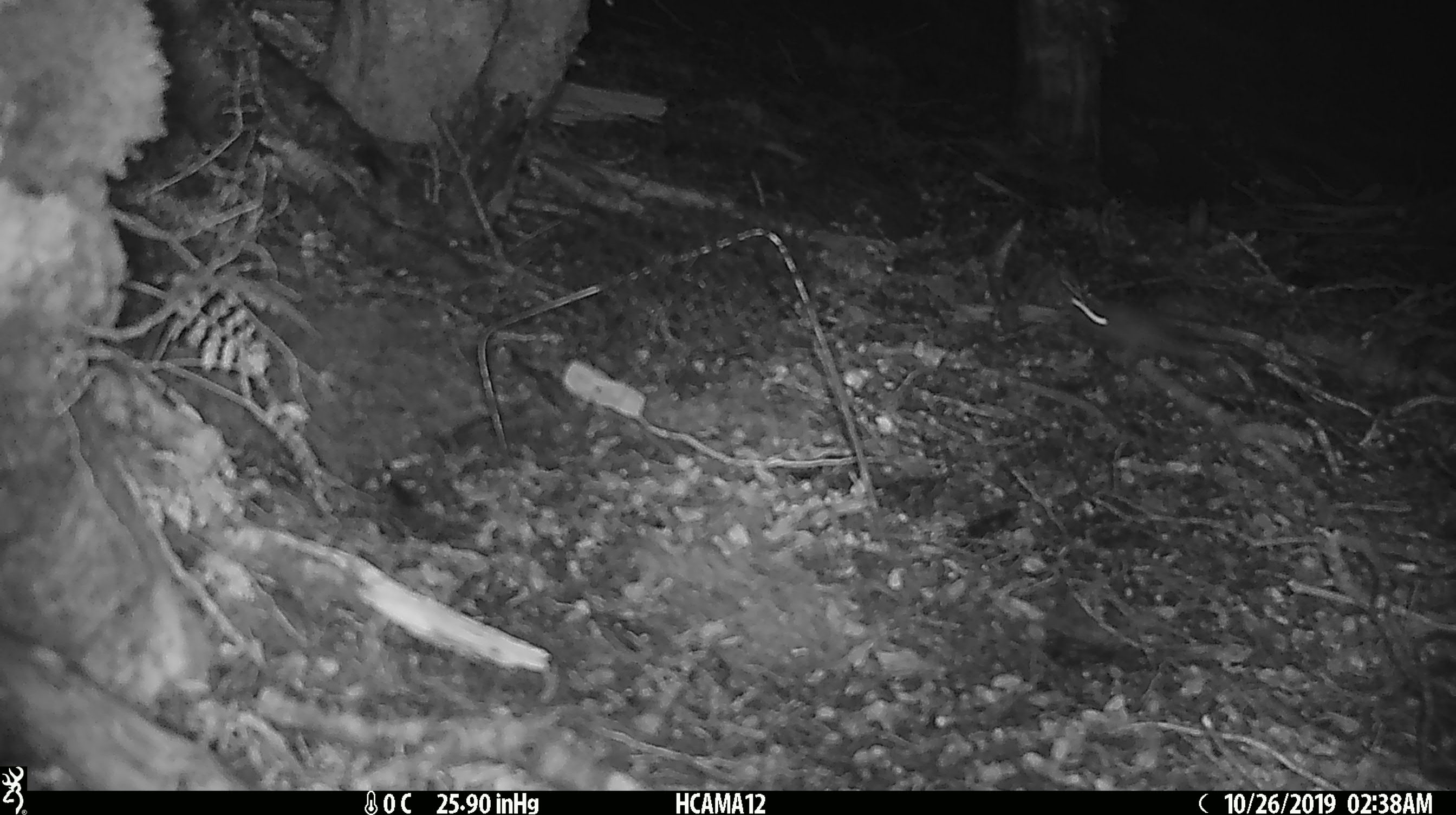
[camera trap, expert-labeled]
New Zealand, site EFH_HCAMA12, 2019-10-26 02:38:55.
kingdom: Animalia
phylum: Chordata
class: Mammalia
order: Rodentia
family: Muridae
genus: Mus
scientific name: Mus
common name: mouse